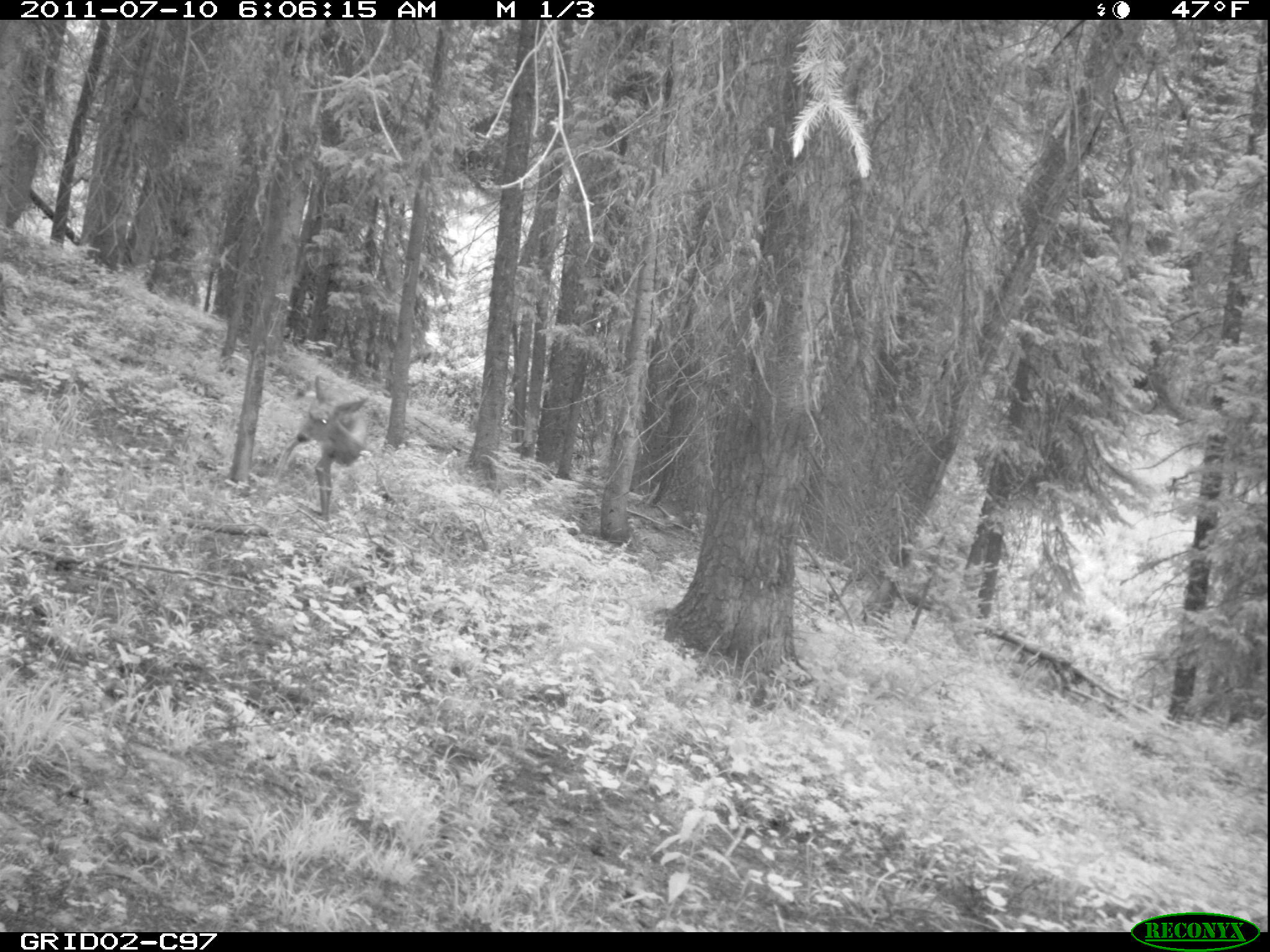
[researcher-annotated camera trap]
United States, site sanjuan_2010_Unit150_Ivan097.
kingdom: Animalia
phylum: Chordata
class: Mammalia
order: Artiodactyla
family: Cervidae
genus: Odocoileus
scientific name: Odocoileus hemionus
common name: mule deer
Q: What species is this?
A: Odocoileus hemionus (mule deer).